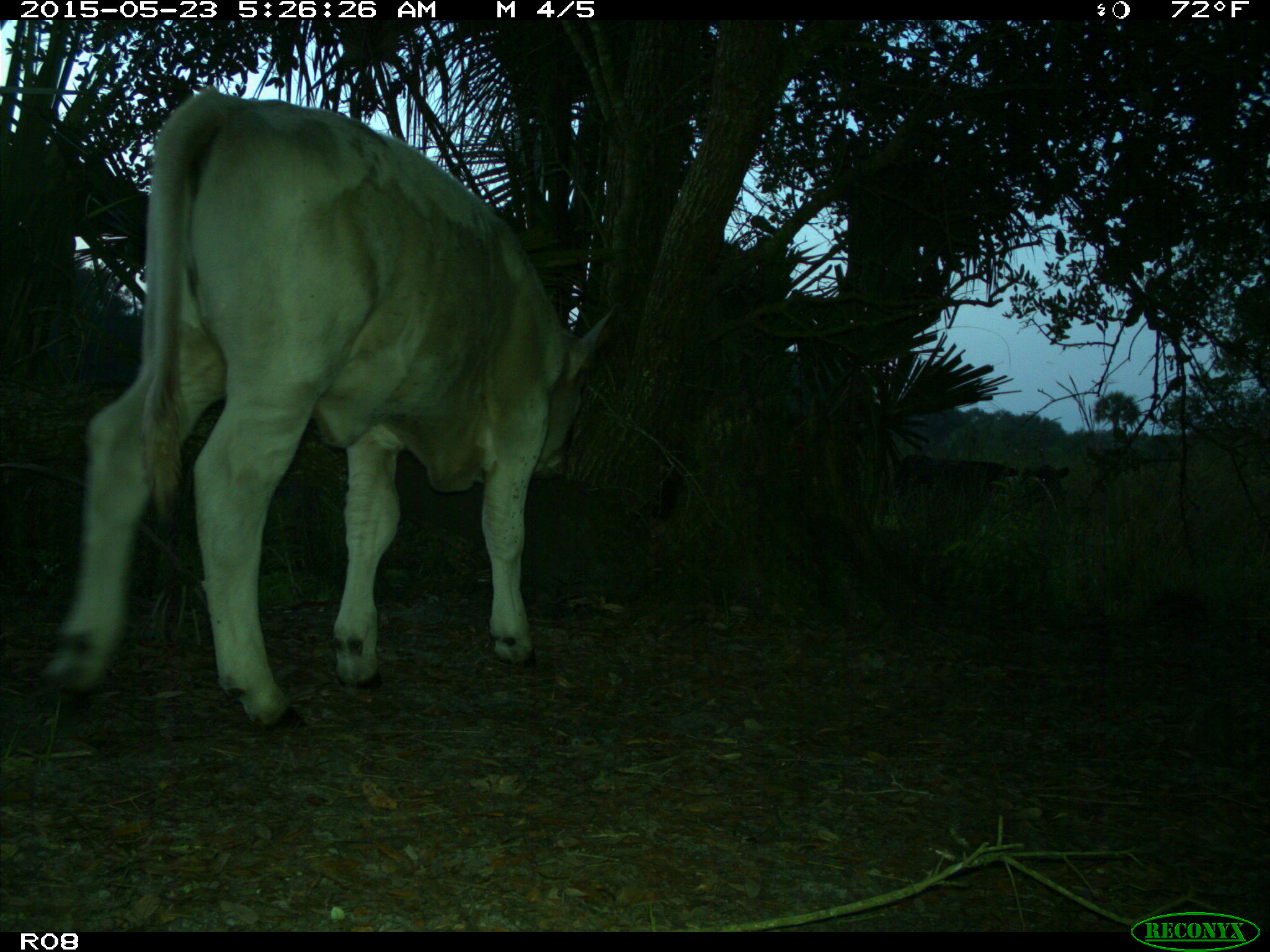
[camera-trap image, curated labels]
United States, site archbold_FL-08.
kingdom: Animalia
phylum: Chordata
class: Mammalia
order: Artiodactyla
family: Bovidae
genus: Bos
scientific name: Bos taurus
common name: domestic cow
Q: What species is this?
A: Bos taurus (domestic cow).